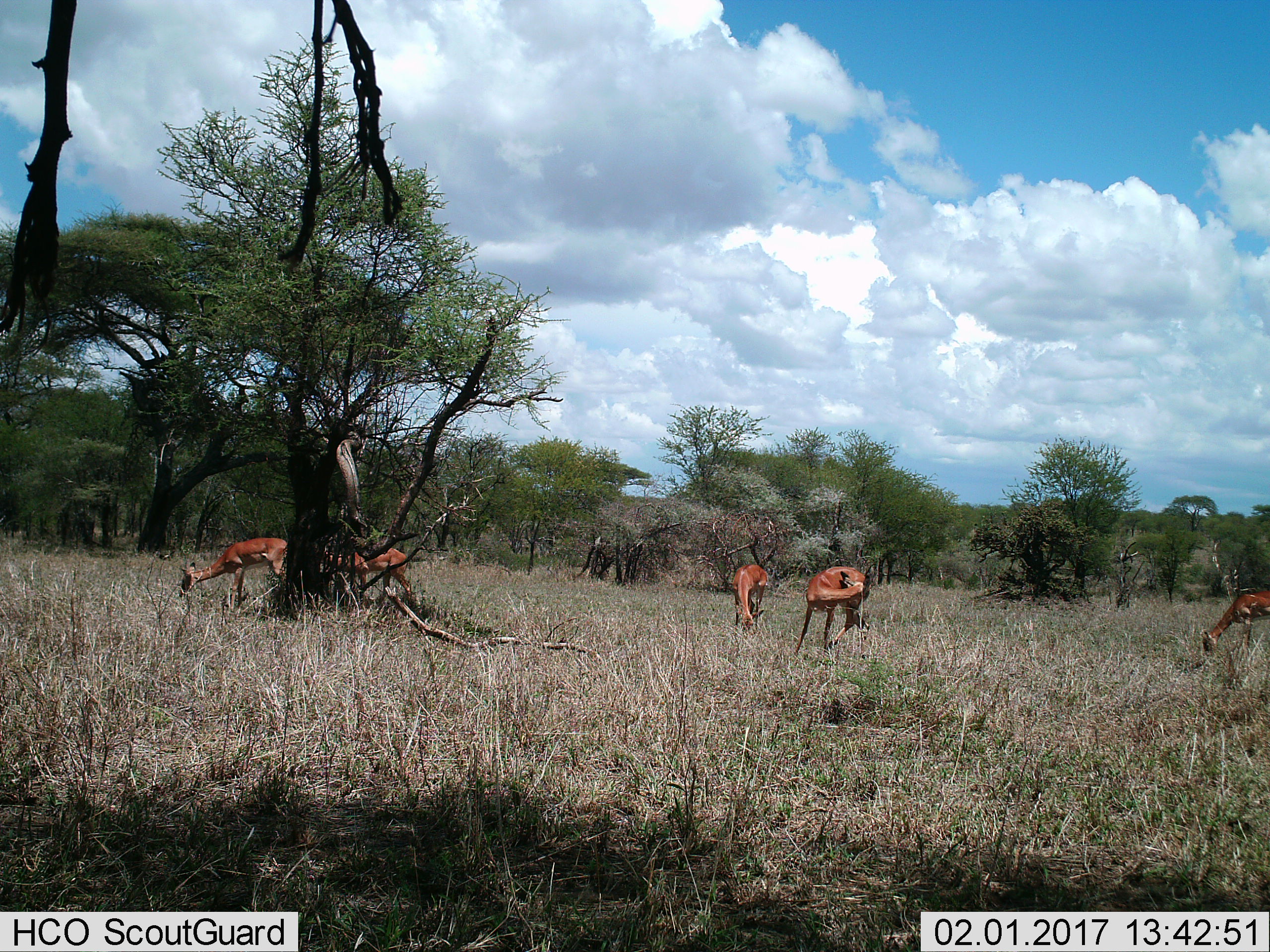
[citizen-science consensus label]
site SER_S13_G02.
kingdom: Animalia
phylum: Chordata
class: Mammalia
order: Artiodactyla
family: Bovidae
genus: Aepyceros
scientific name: Aepyceros melampus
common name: impala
Impala (Aepyceros melampus), count 5. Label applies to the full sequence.